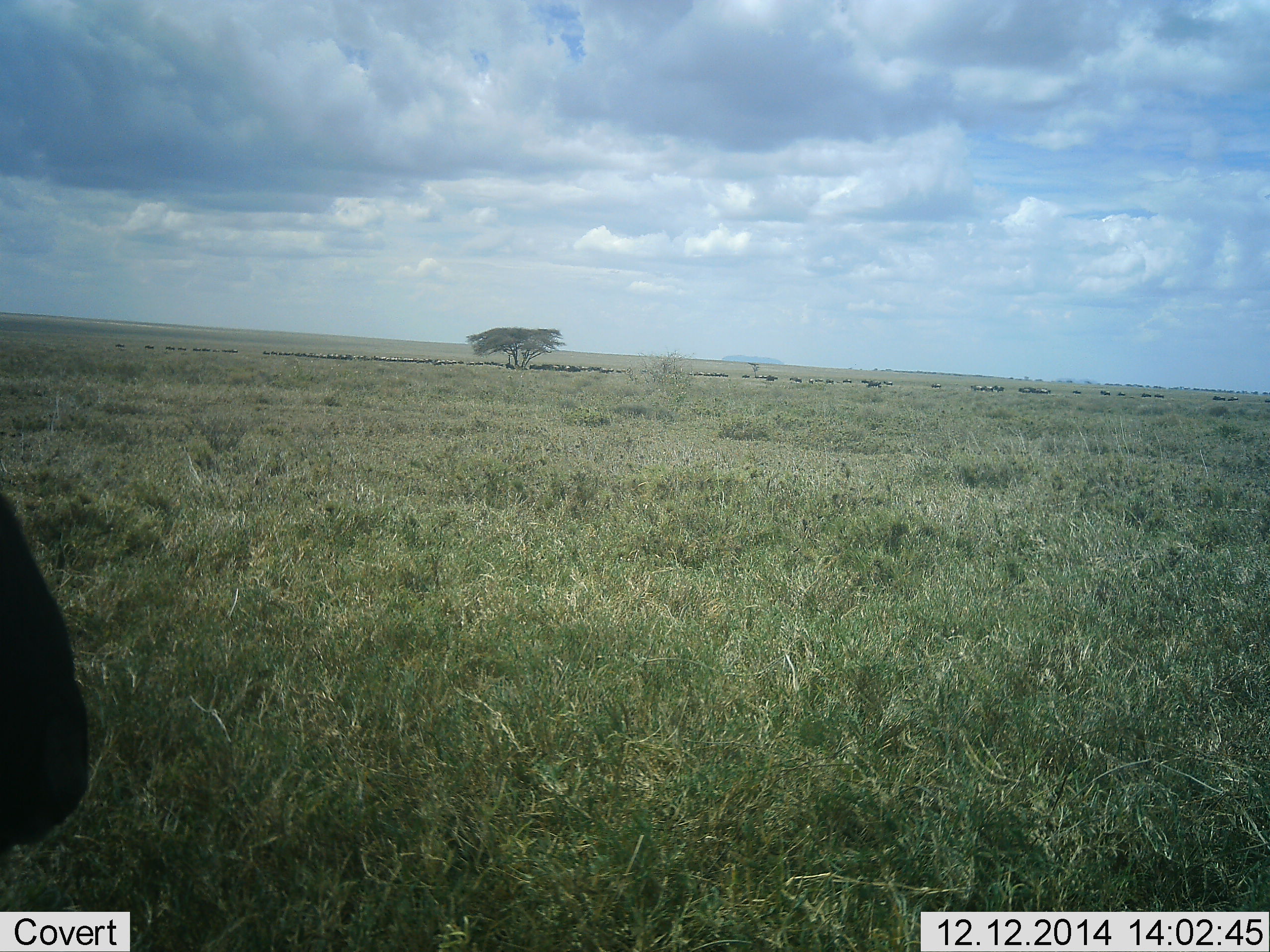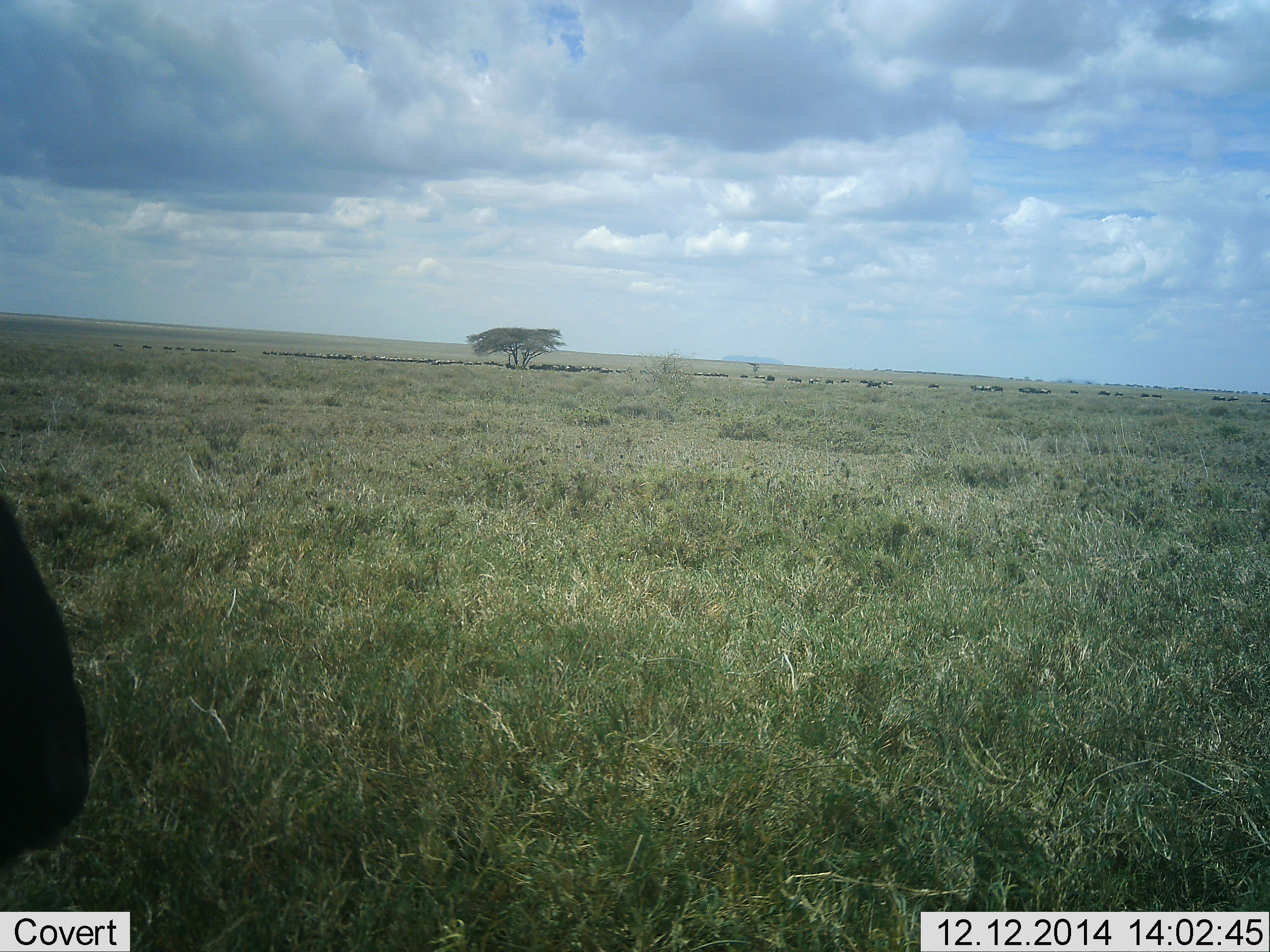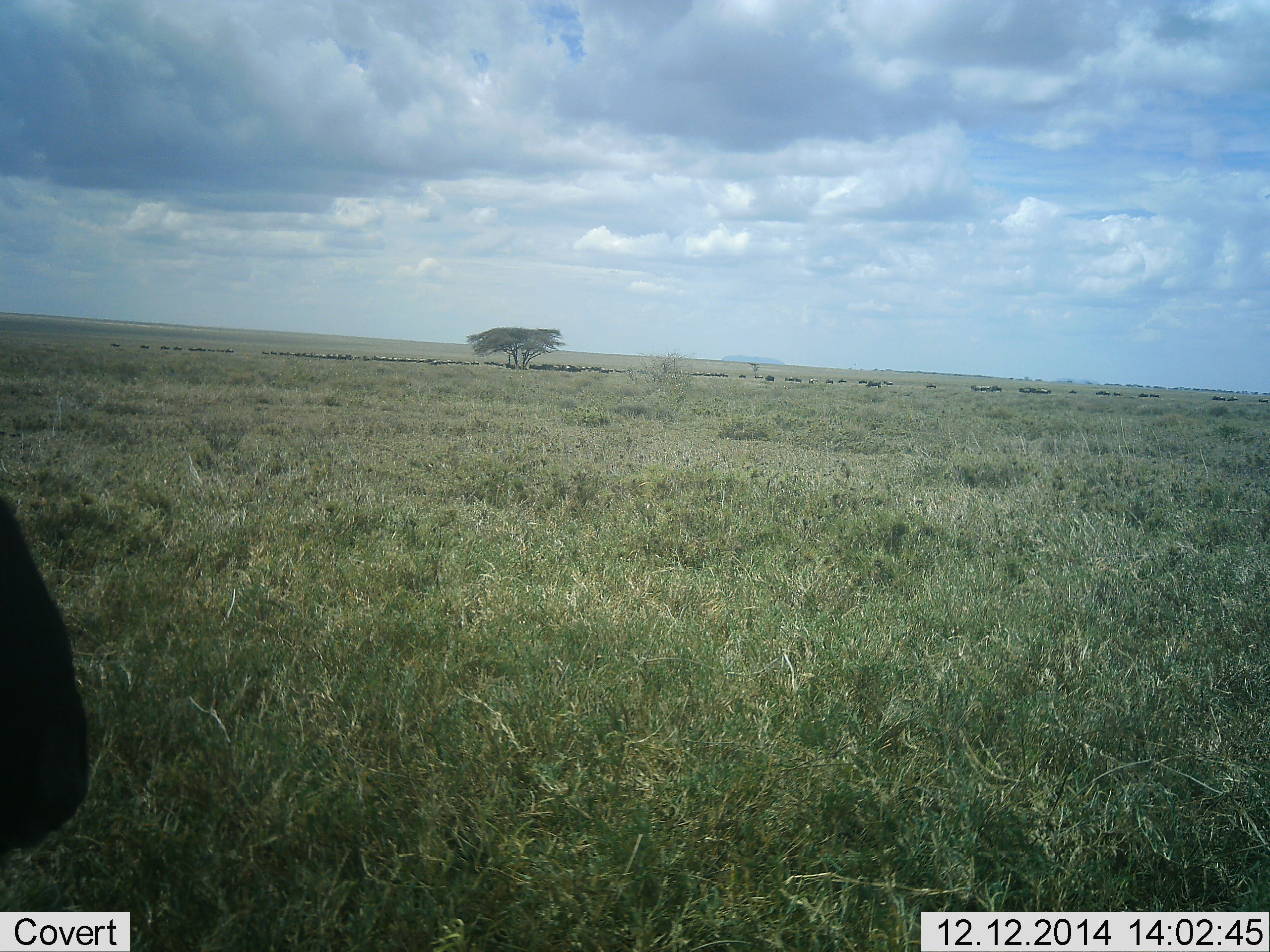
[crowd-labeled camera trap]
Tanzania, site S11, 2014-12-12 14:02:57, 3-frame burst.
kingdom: Animalia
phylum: Chordata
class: Mammalia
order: Artiodactyla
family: Bovidae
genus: Connochaetes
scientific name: Connochaetes taurinus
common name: blue wildebeest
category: wildebeest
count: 11-50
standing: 50%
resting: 10%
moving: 60%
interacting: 10%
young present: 10%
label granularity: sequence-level